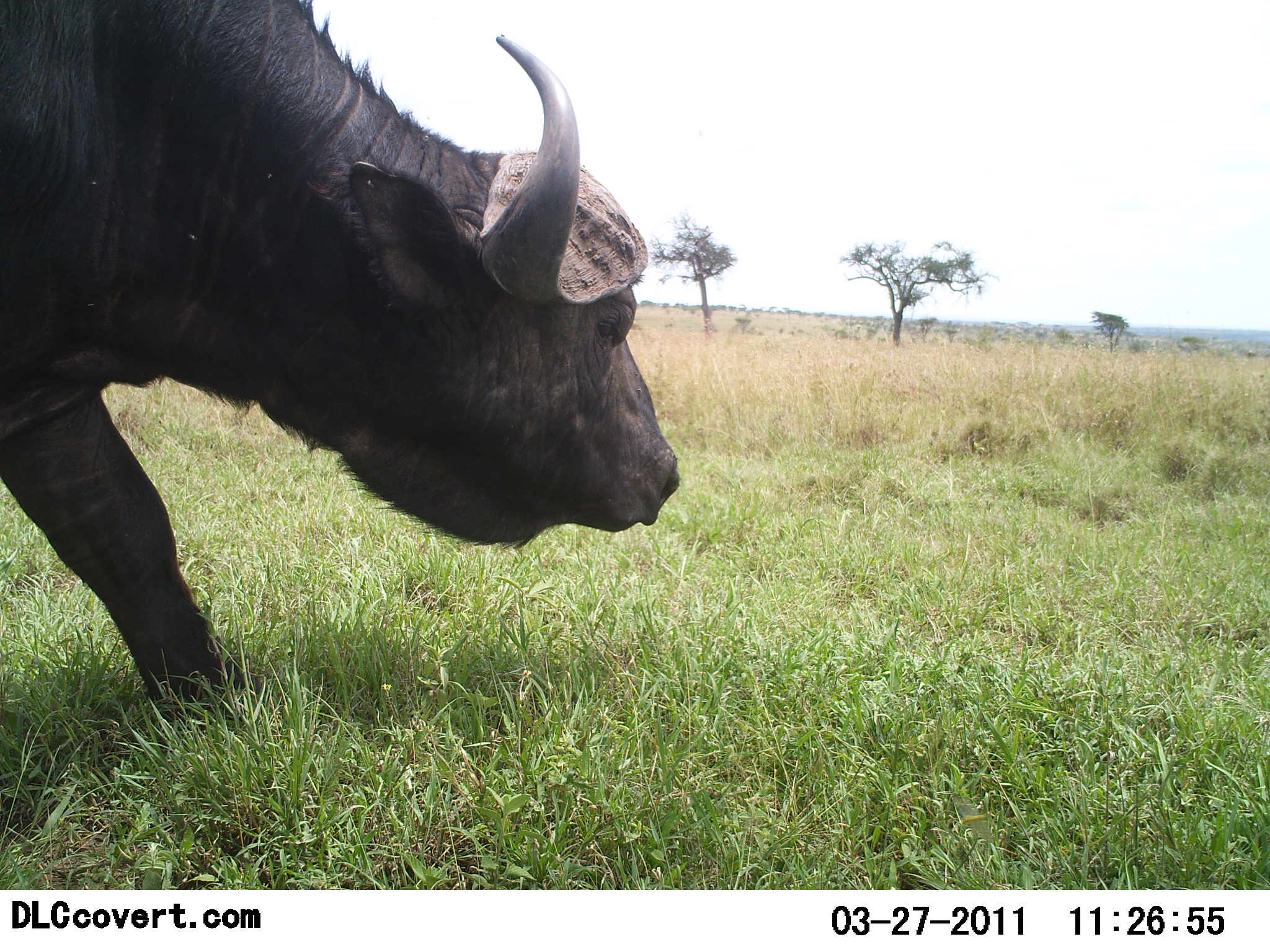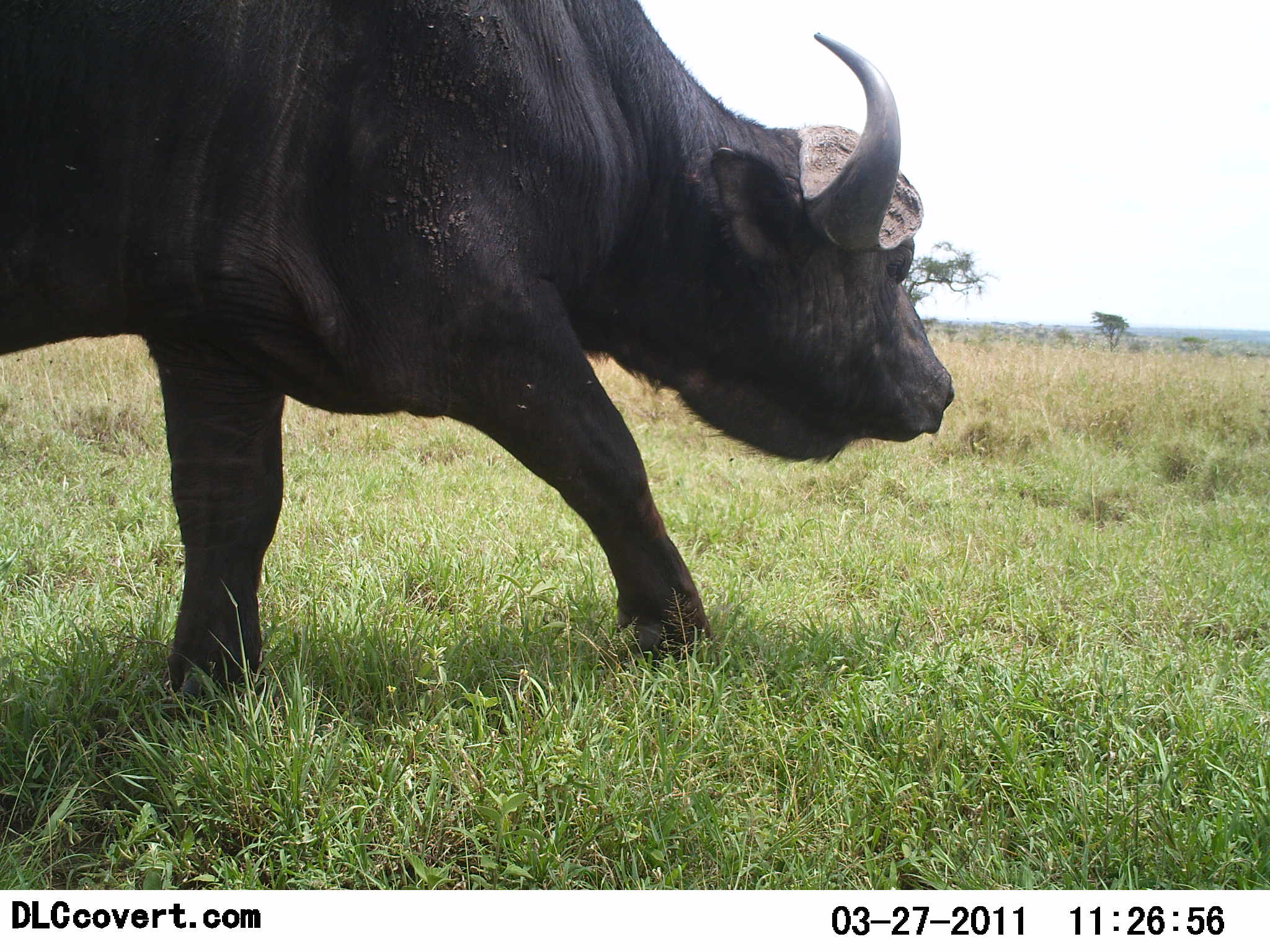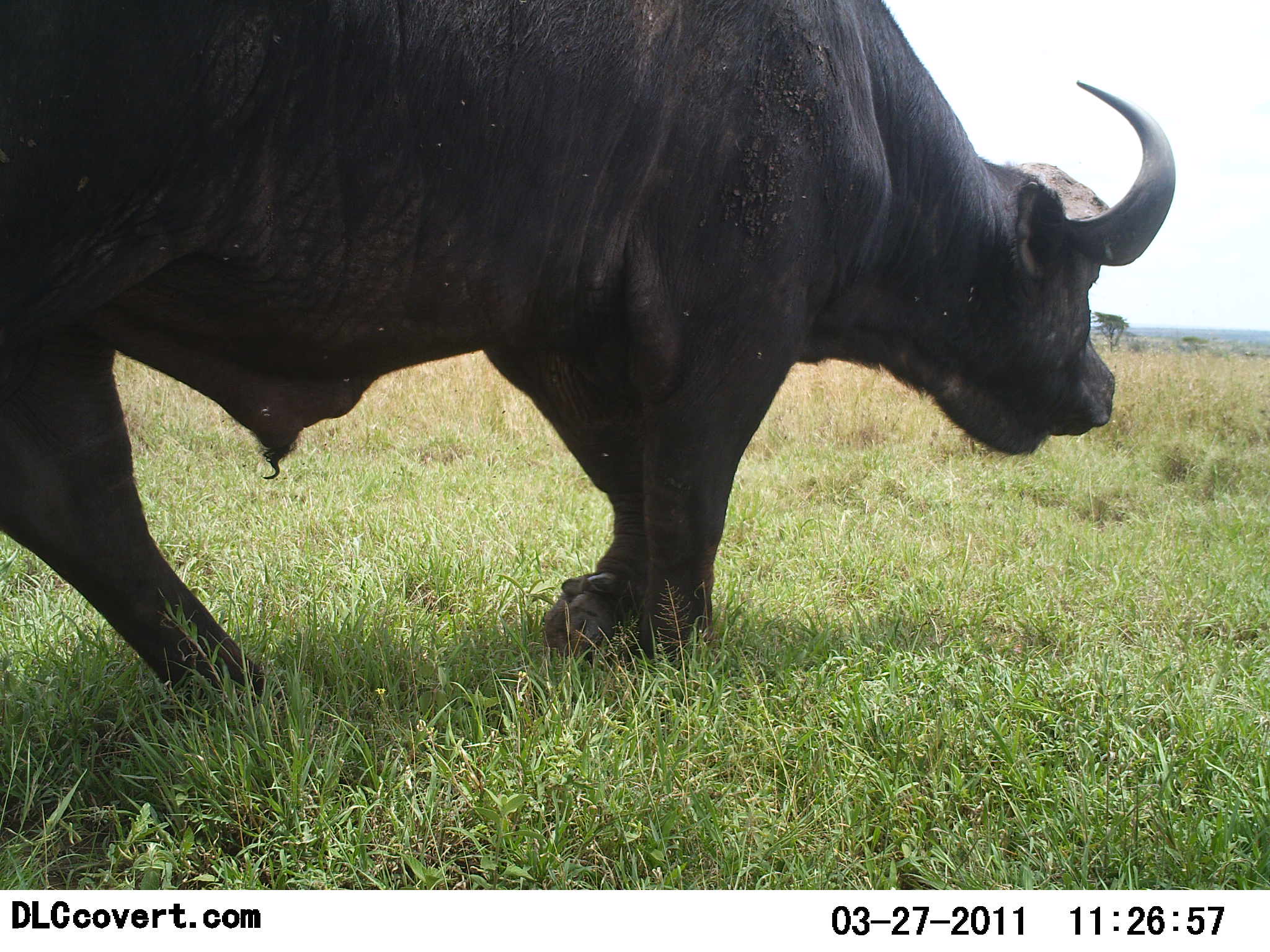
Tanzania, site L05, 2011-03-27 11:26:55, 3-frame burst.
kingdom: Animalia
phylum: Chordata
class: Mammalia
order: Artiodactyla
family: Bovidae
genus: Syncerus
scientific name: Syncerus caffer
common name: cape buffalo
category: buffalo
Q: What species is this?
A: Buffalo (cape buffalo) (Syncerus caffer).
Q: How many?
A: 1.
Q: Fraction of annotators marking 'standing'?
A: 0%.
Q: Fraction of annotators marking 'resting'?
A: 9%.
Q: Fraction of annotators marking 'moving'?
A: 91%.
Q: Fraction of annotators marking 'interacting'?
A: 0%.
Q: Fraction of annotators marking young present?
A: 0%.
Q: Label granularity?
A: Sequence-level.